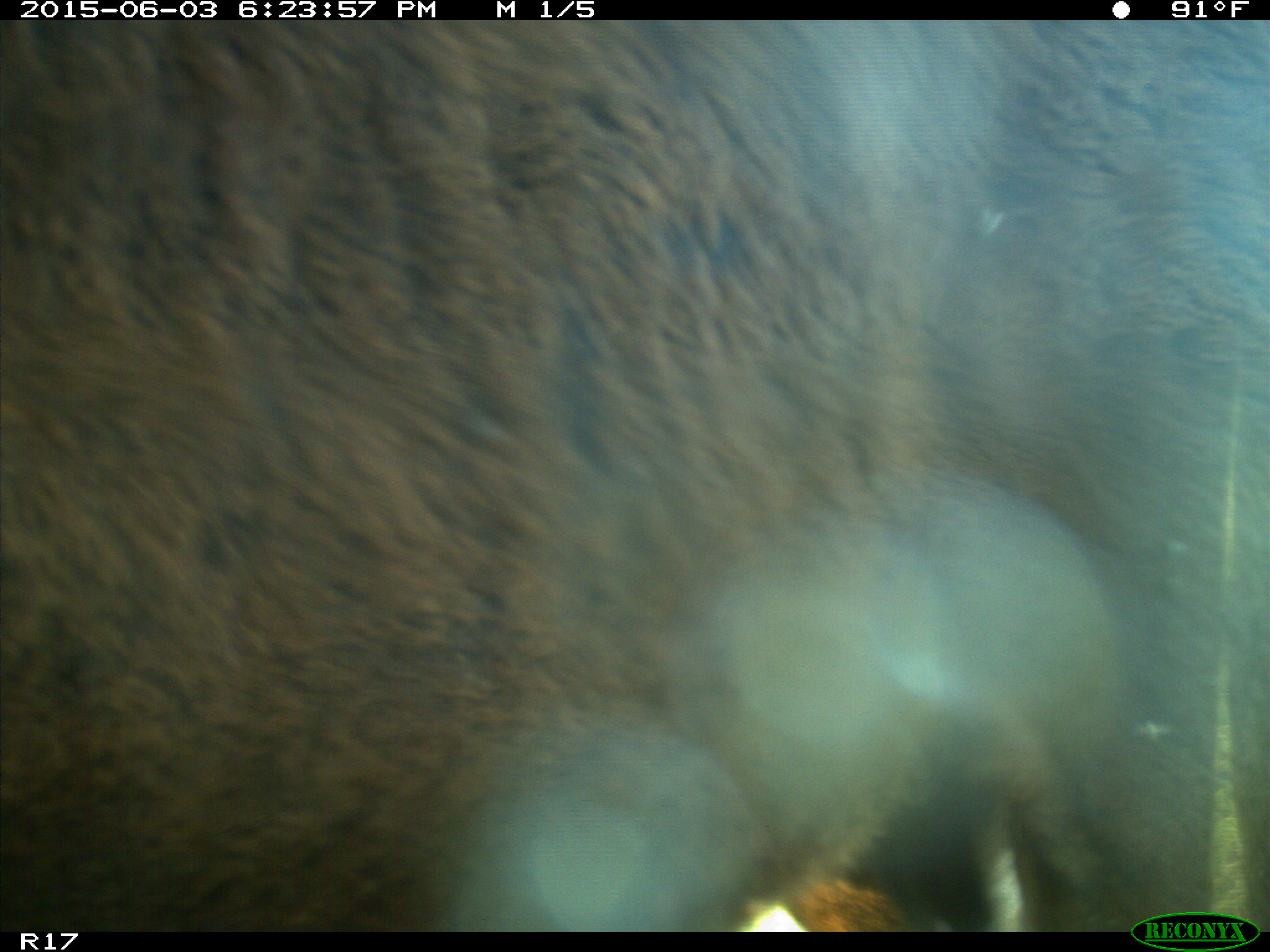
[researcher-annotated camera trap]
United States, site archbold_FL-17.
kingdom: Animalia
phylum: Chordata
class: Mammalia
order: Artiodactyla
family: Bovidae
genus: Bos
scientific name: Bos taurus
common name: domestic cow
Bos taurus (domestic cow).